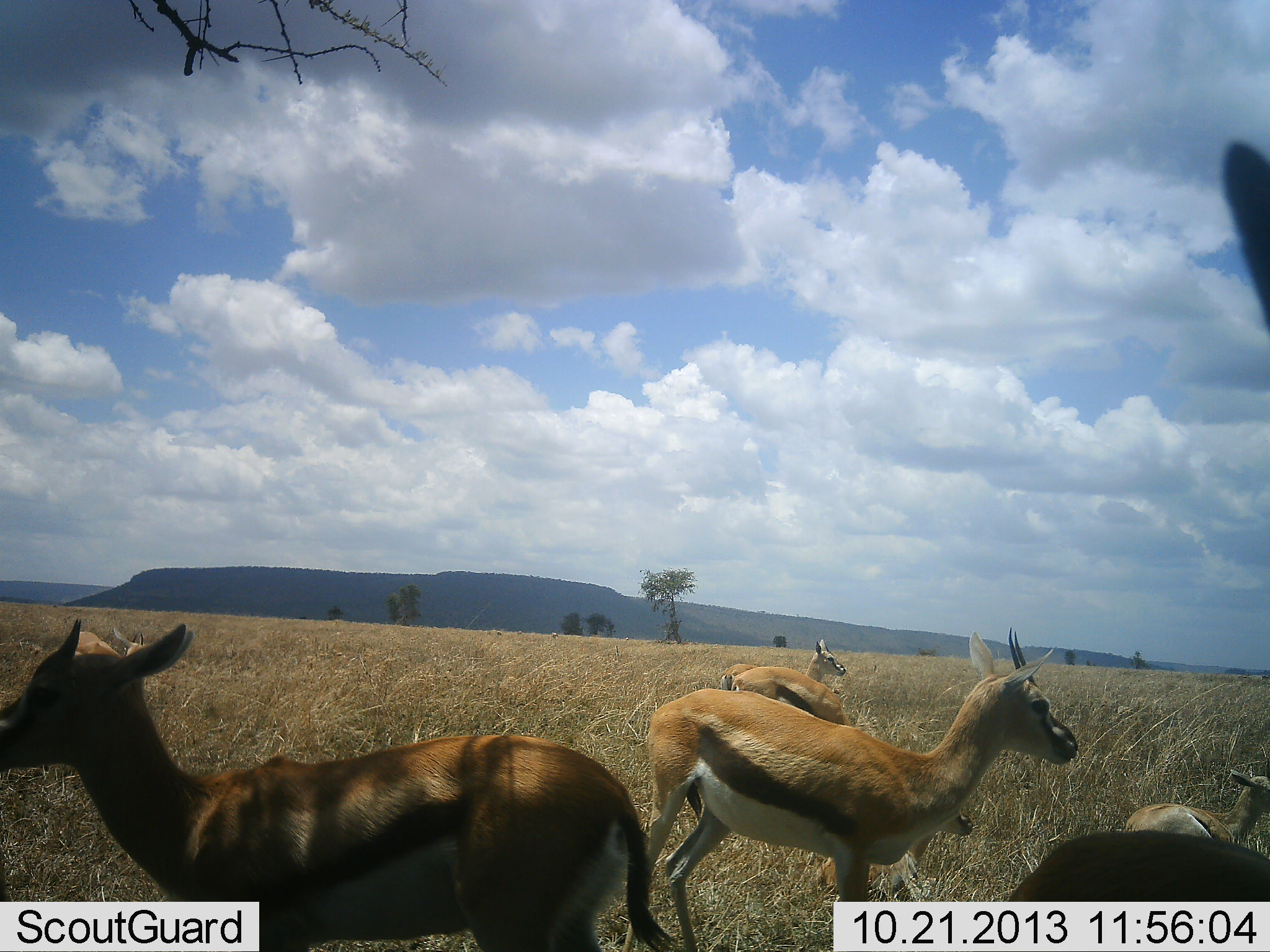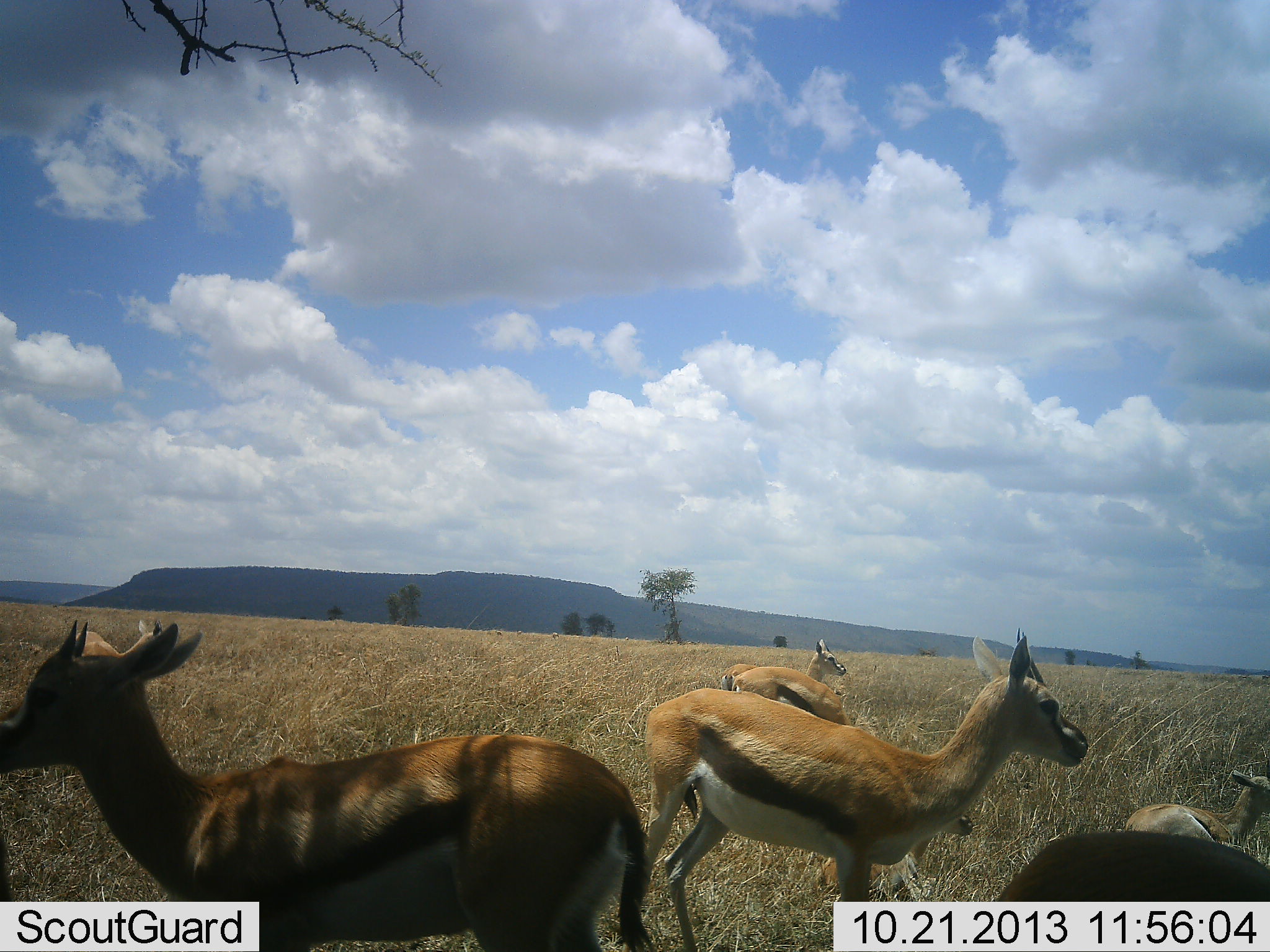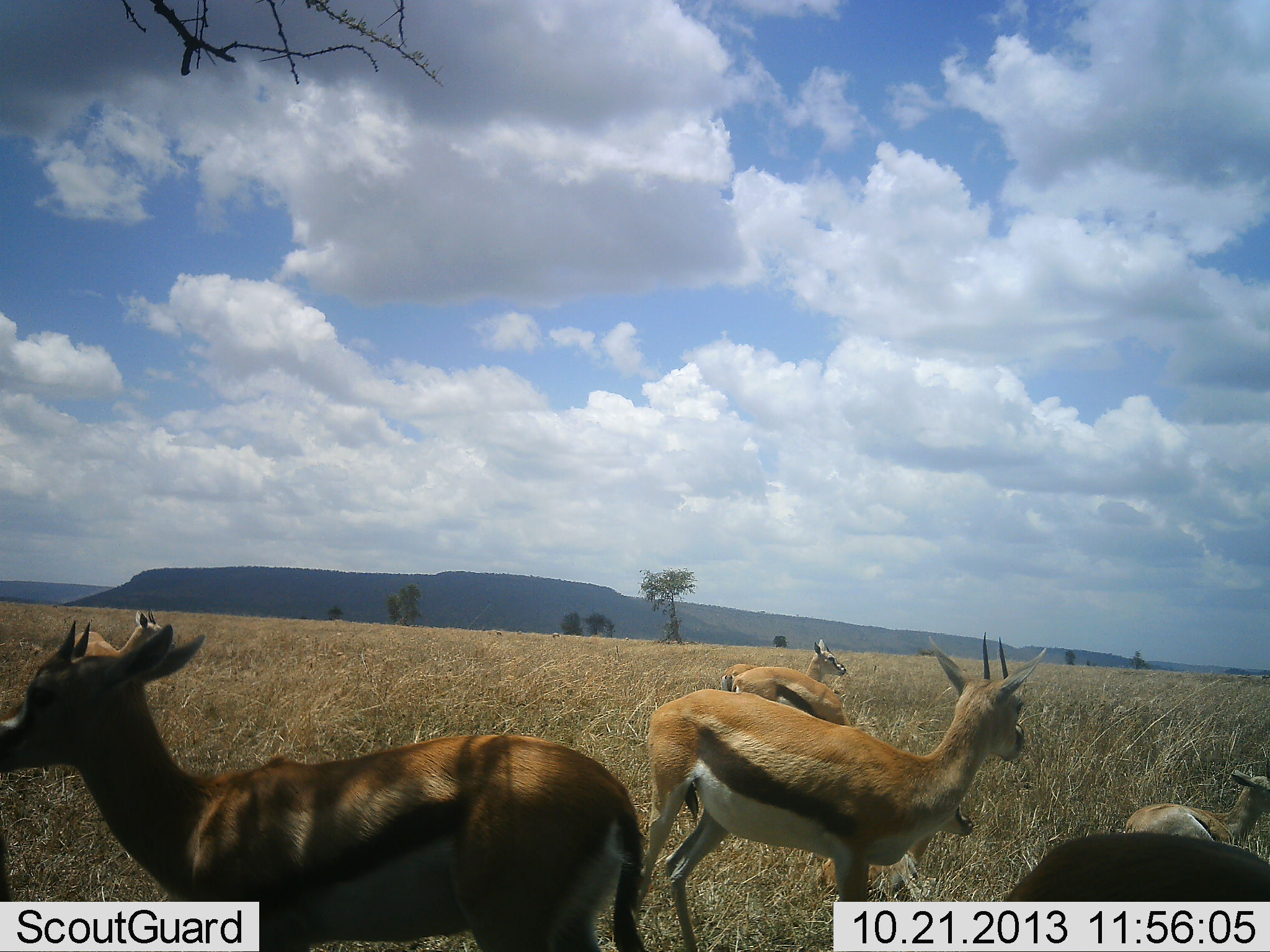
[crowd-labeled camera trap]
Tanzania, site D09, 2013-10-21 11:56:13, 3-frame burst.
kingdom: Animalia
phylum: Chordata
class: Mammalia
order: Artiodactyla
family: Bovidae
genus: Eudorcas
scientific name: Eudorcas thomsonii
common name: thomson's gazelle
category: gazellethomsons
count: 6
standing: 100%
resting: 27%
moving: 9%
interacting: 0%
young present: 18%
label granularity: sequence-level